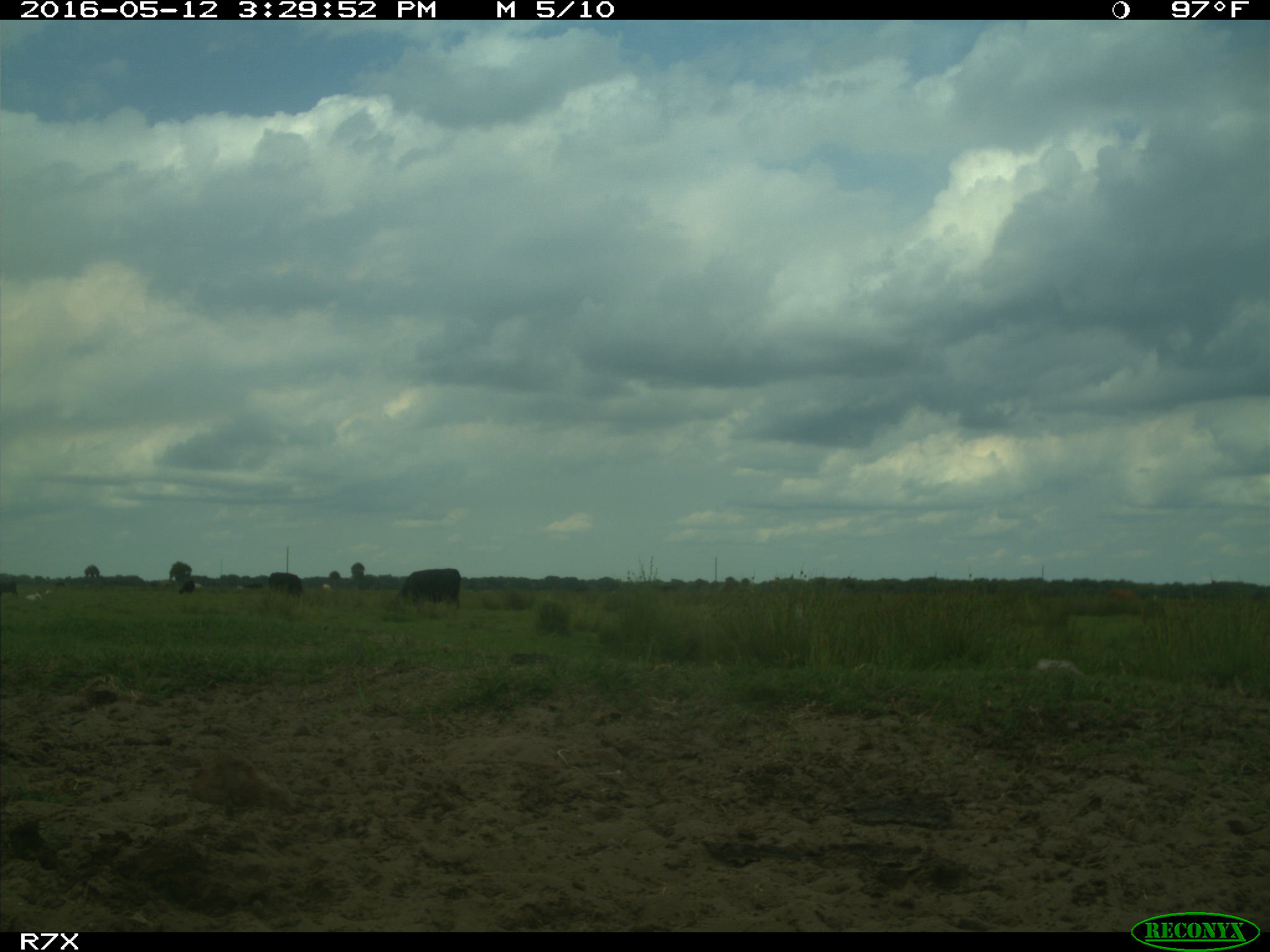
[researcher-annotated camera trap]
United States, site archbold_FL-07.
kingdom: Animalia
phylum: Chordata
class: Mammalia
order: Artiodactyla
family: Bovidae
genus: Bos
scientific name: Bos taurus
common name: domestic cow